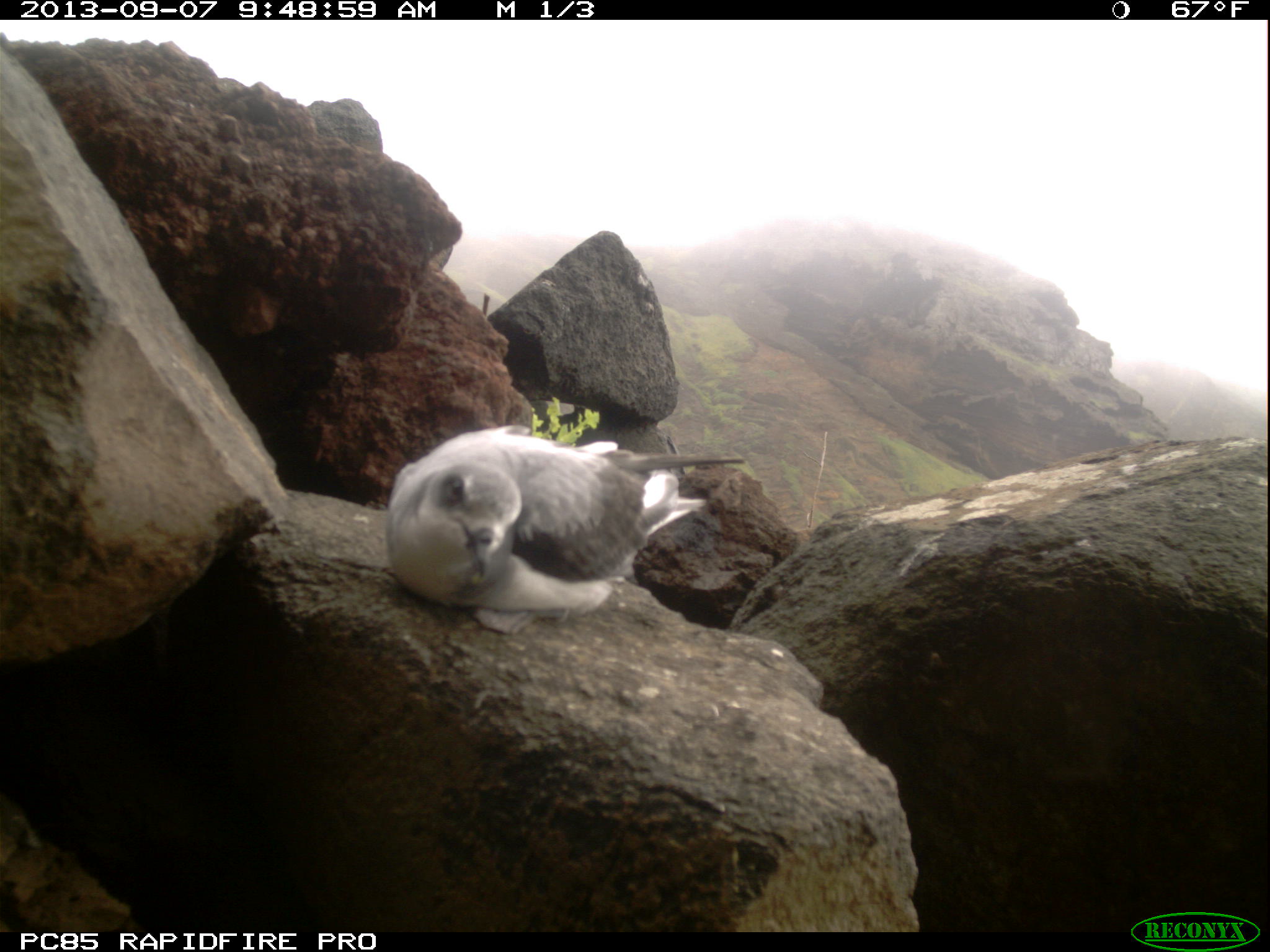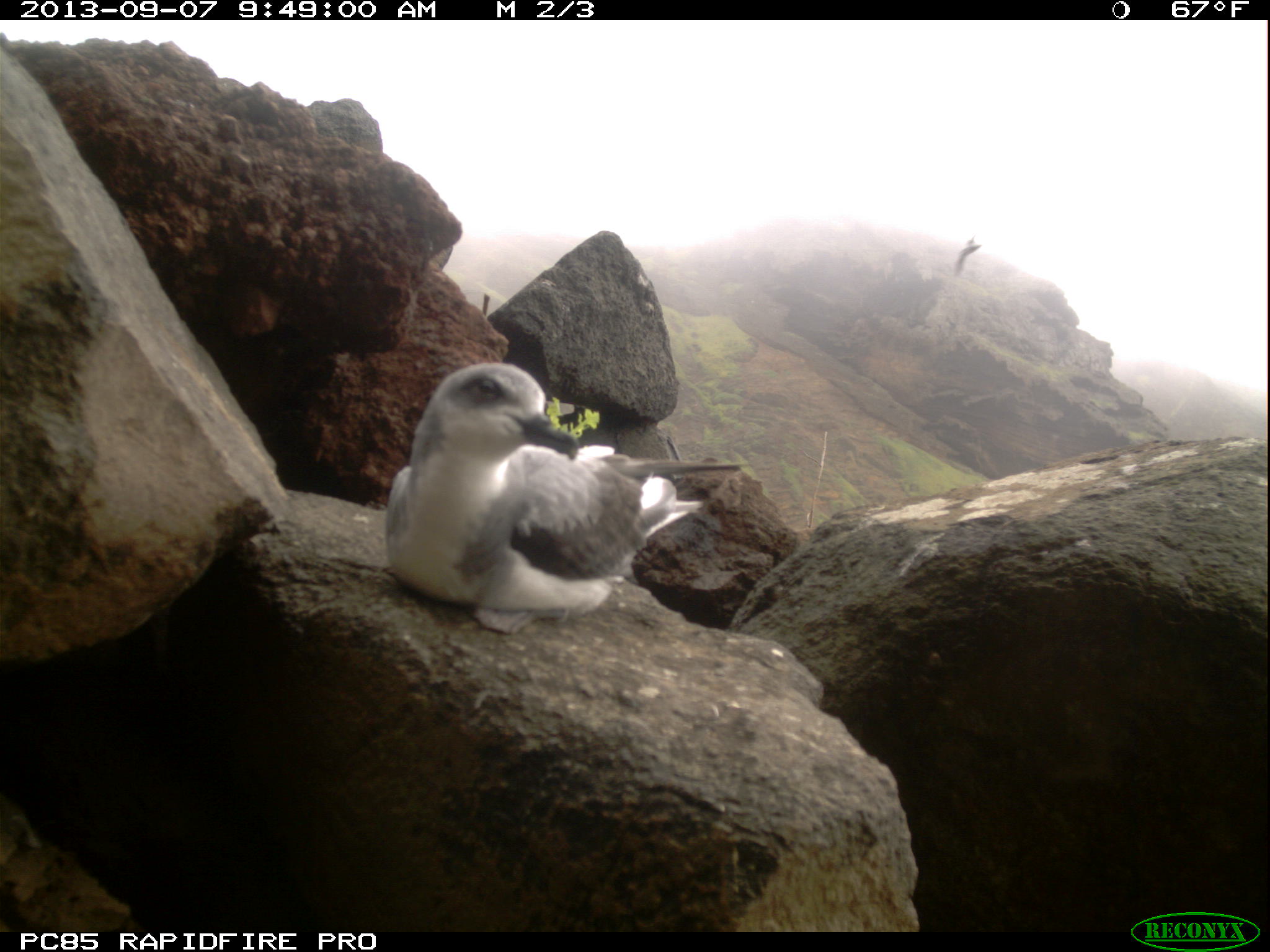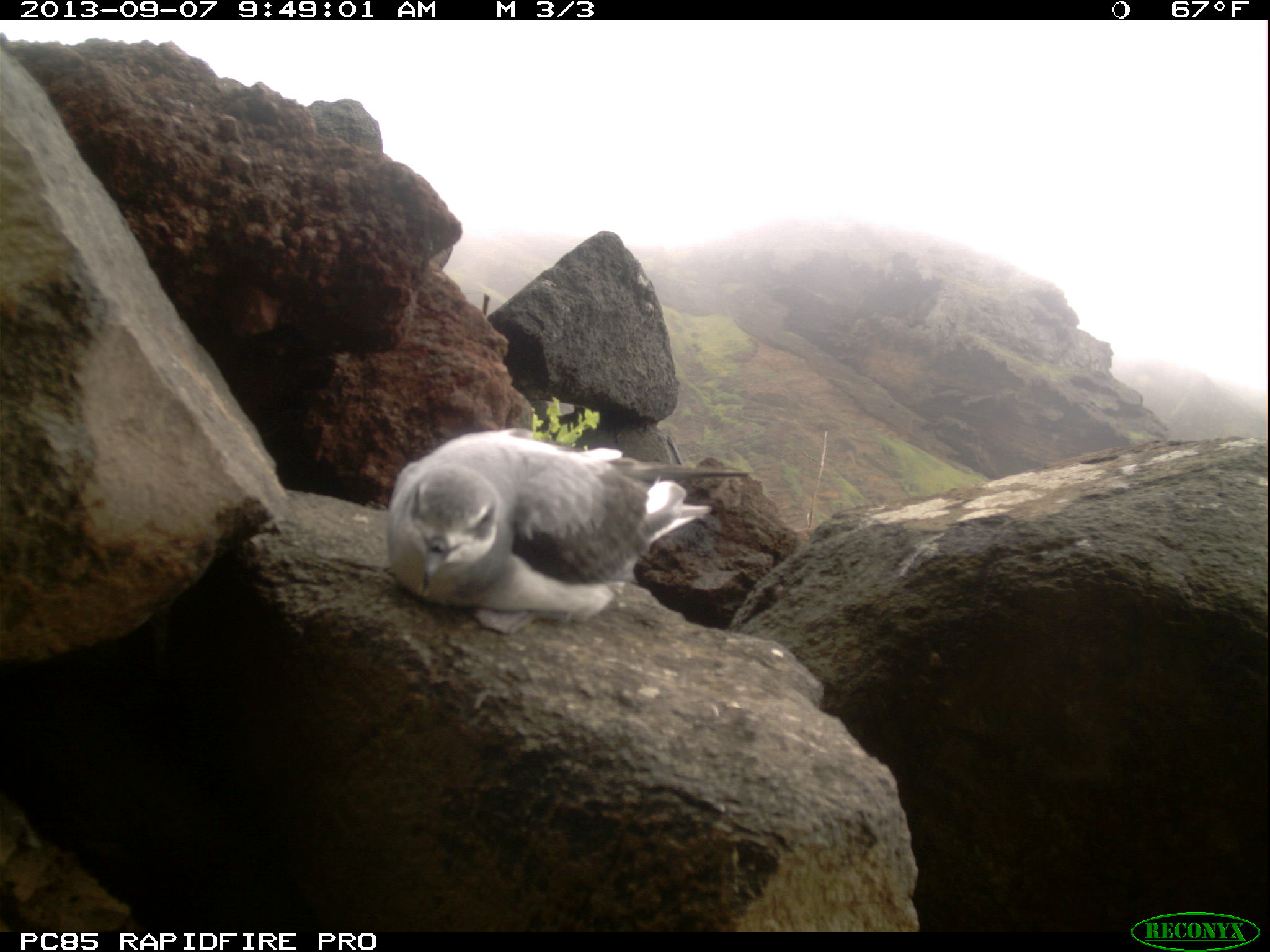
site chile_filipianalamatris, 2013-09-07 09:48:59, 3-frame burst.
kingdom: Animalia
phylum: Chordata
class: Aves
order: Procellariiformes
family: Procellariidae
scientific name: Procellariidae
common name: petrel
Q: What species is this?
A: Petrel (Procellariidae).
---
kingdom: Animalia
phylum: Chordata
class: Aves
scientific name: Aves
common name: bird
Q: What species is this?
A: Bird (Aves).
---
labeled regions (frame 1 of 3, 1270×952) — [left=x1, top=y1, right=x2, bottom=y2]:
petrel: [left=375, top=425, right=732, bottom=627]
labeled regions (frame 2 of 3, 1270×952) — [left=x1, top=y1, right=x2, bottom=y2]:
bird: [left=954, top=236, right=980, bottom=275]
petrel: [left=375, top=358, right=742, bottom=627]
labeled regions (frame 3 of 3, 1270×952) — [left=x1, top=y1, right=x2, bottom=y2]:
petrel: [left=373, top=430, right=750, bottom=626]